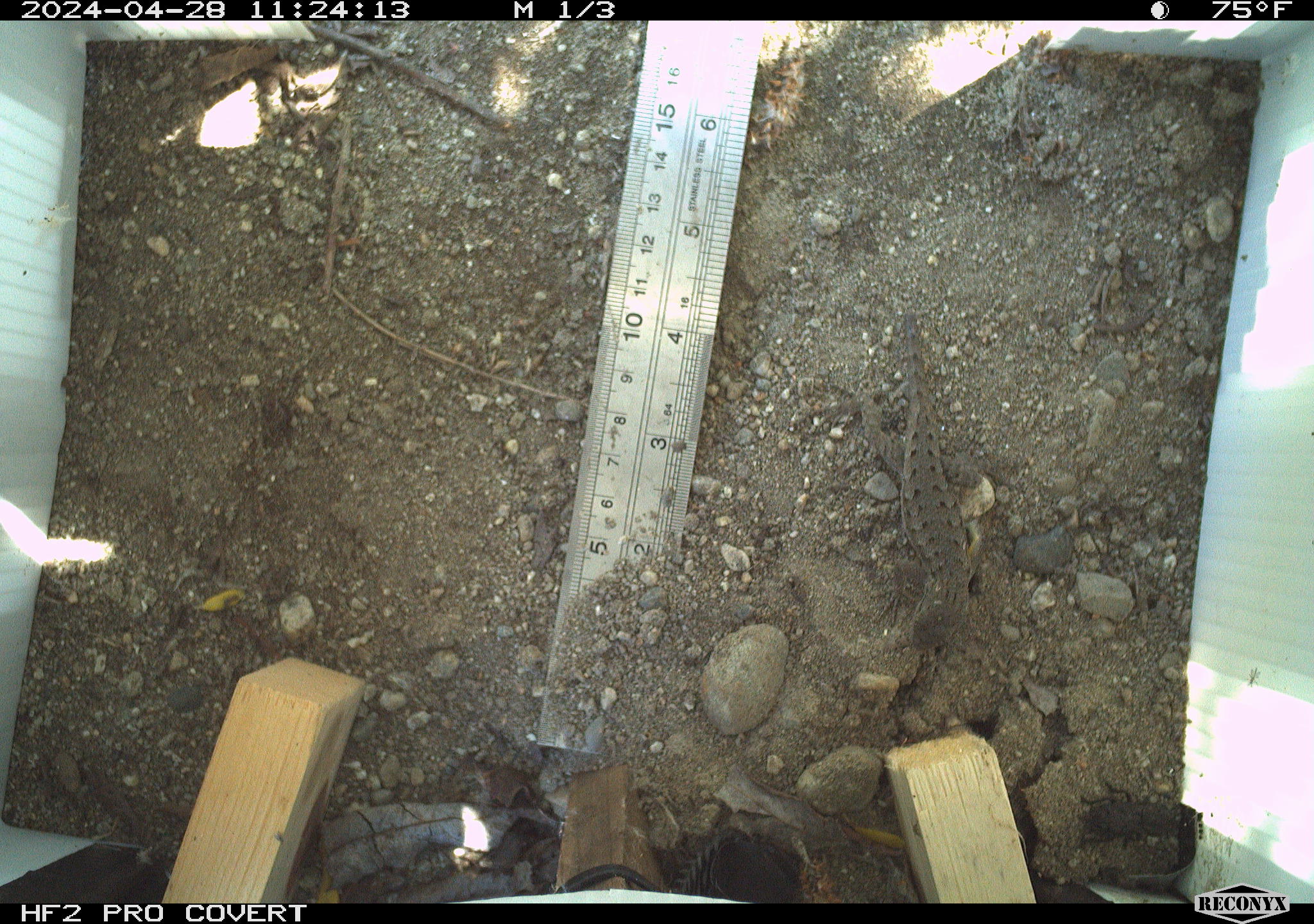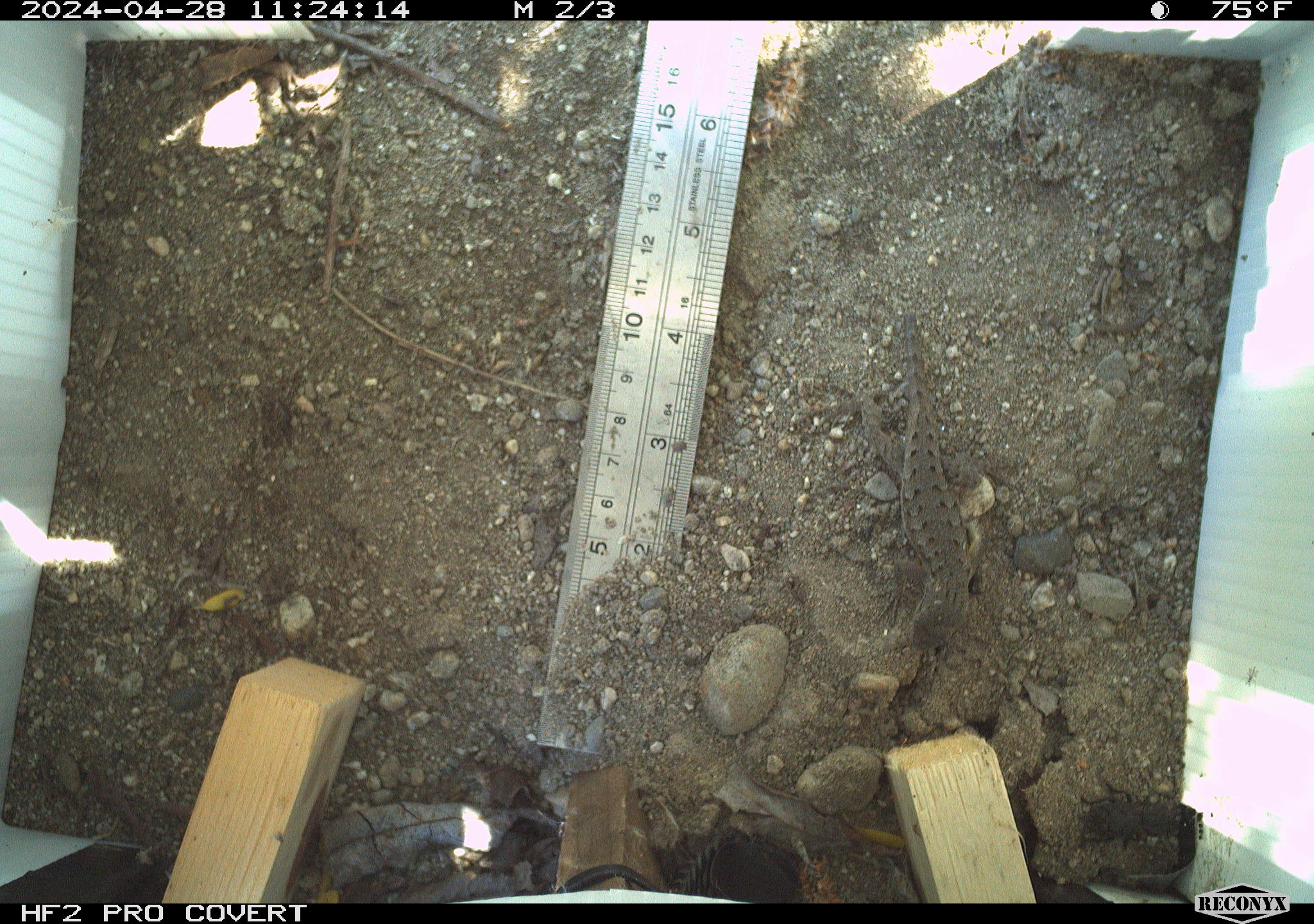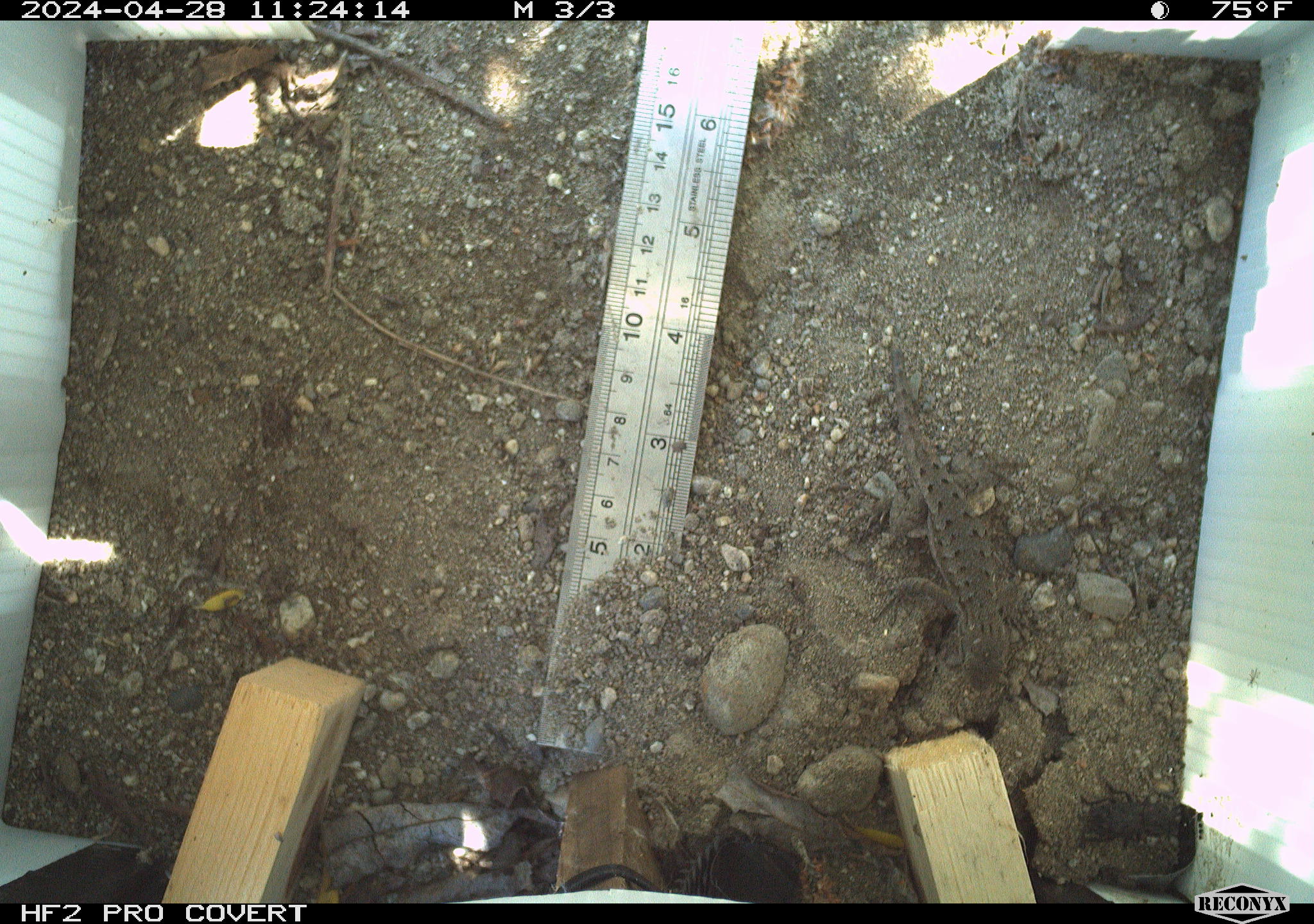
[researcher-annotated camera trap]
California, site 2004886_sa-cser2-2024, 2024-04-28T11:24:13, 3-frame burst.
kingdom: Animalia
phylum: Chordata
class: Reptilia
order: Squamata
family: Phrynosomatidae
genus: Sceloporus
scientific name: Sceloporus occidentalis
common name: western fence lizard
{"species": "western fence lizard (Sceloporus occidentalis)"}